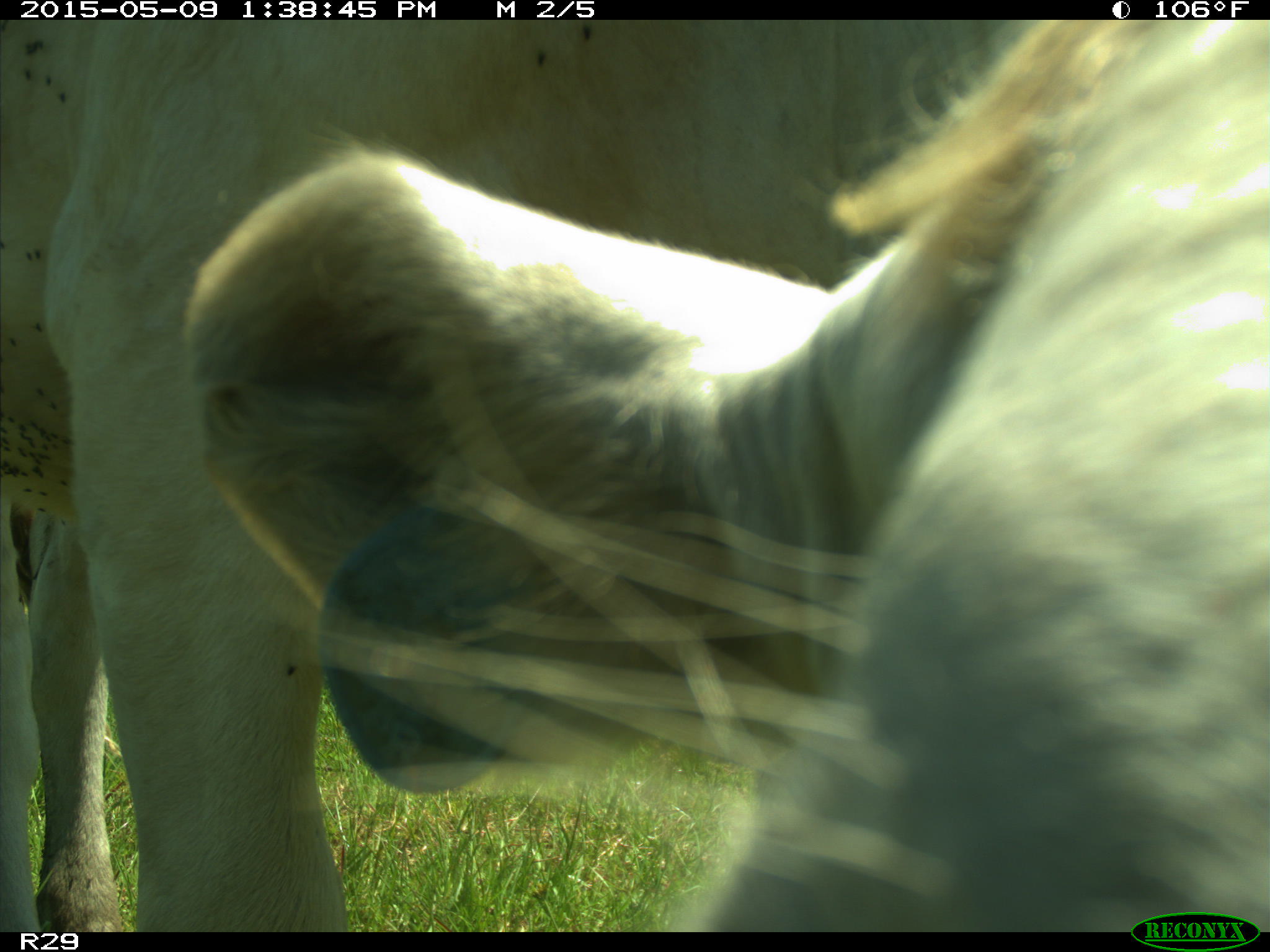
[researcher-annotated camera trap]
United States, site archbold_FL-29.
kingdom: Animalia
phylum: Chordata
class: Mammalia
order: Artiodactyla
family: Bovidae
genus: Bos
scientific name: Bos taurus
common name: domestic cow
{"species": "Bos taurus (domestic cow)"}